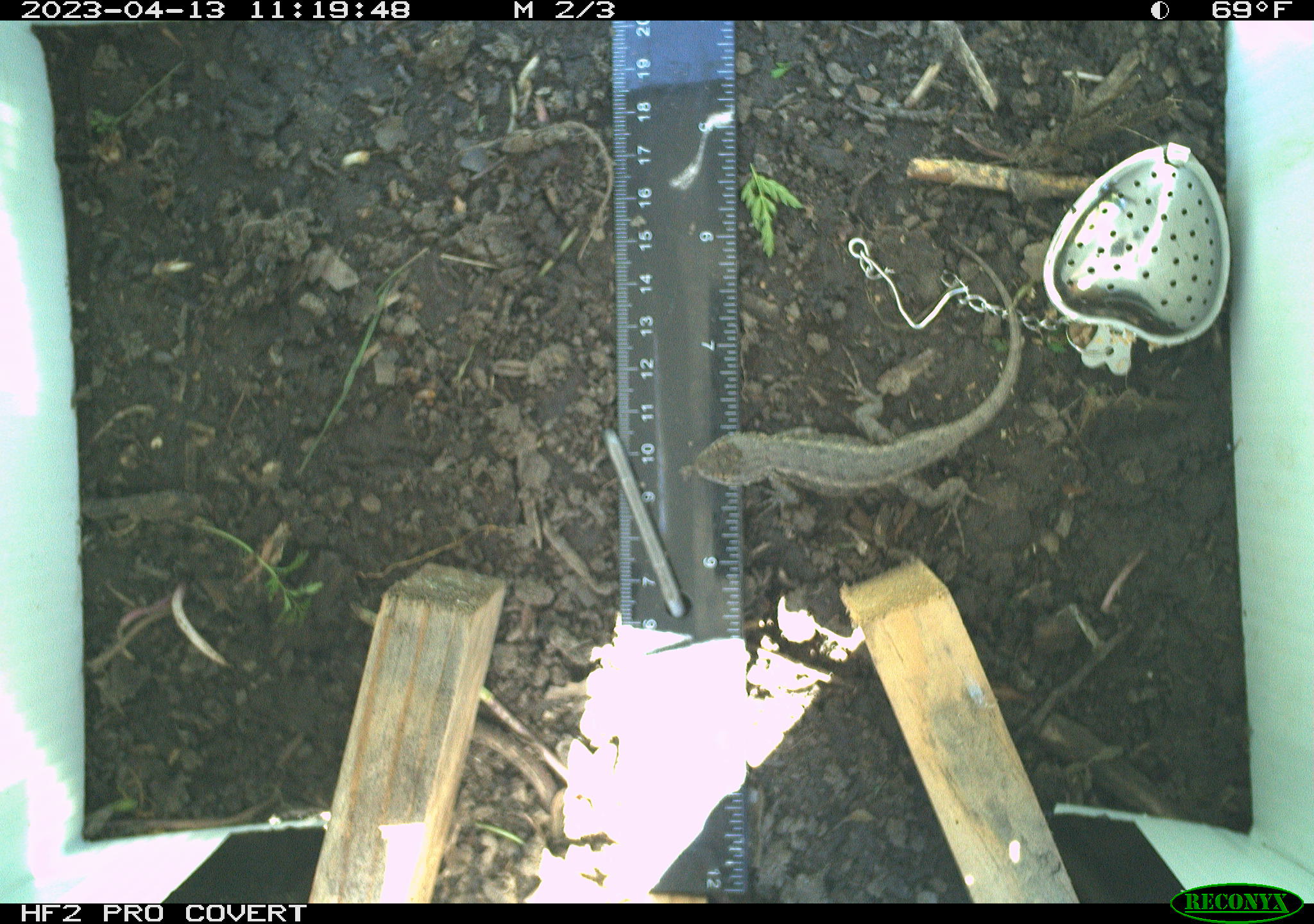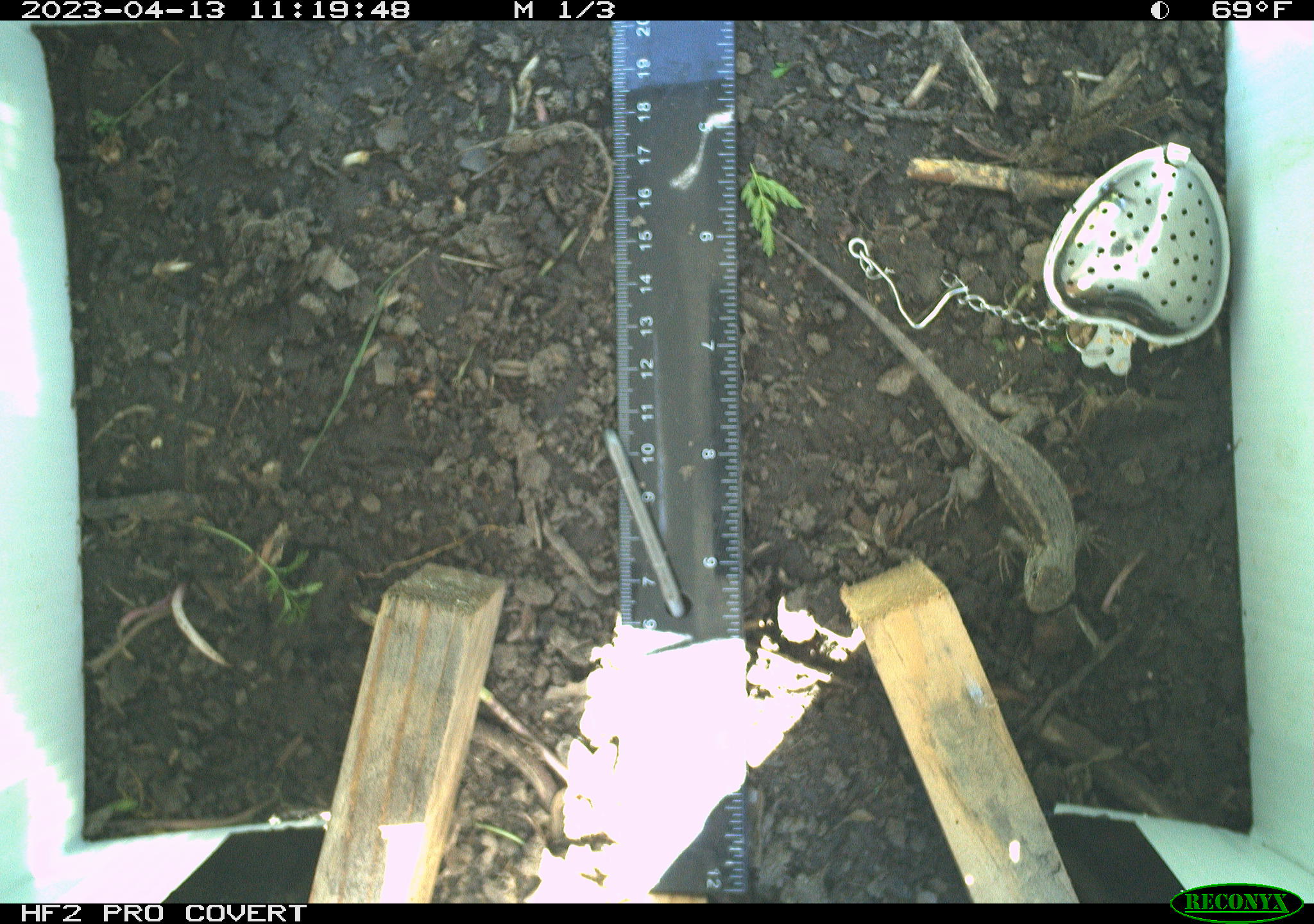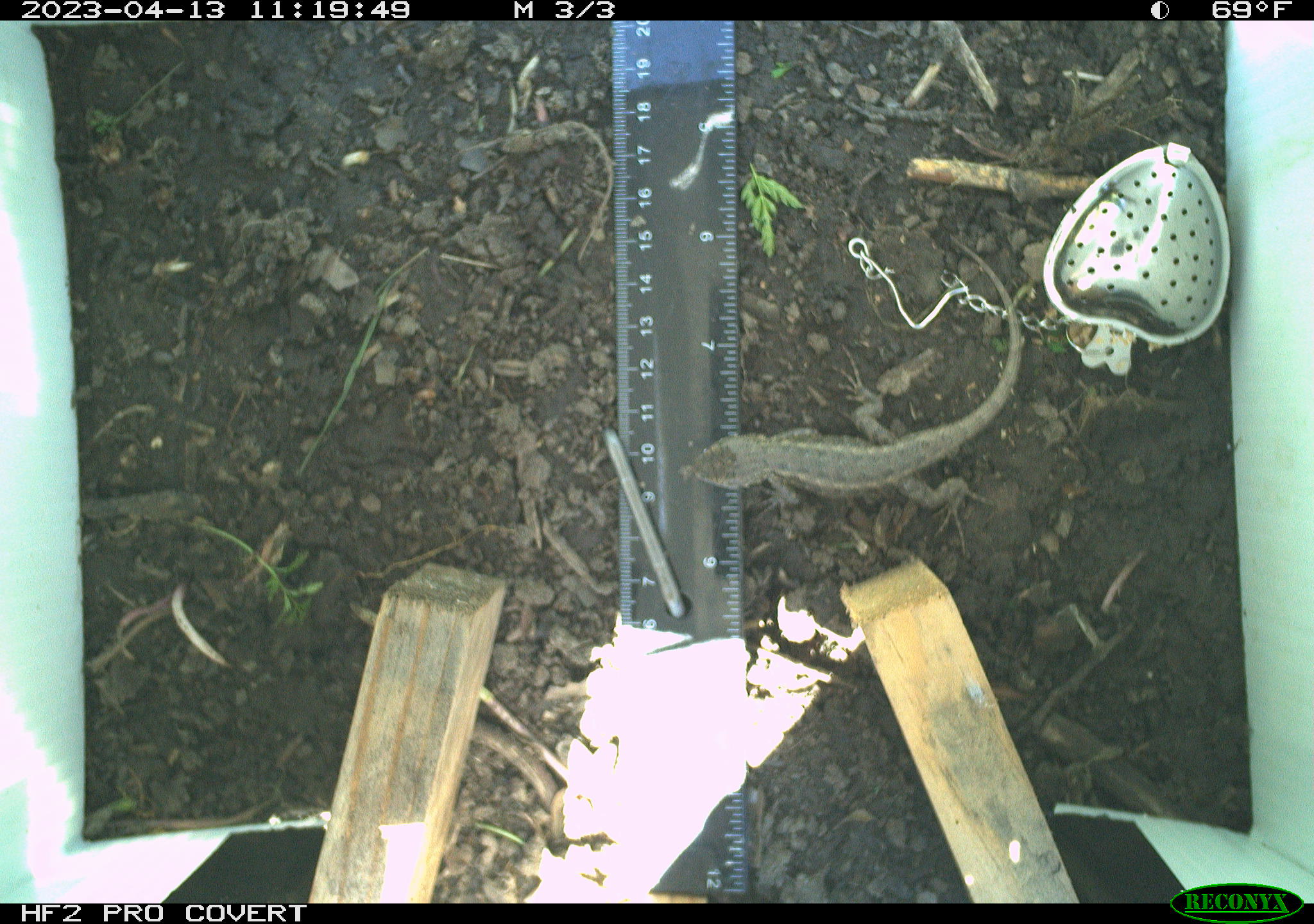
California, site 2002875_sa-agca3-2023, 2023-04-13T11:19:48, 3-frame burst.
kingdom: Animalia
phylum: Chordata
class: Reptilia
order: Squamata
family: Phrynosomatidae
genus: Sceloporus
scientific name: Sceloporus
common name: spiny lizards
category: sceloporus species